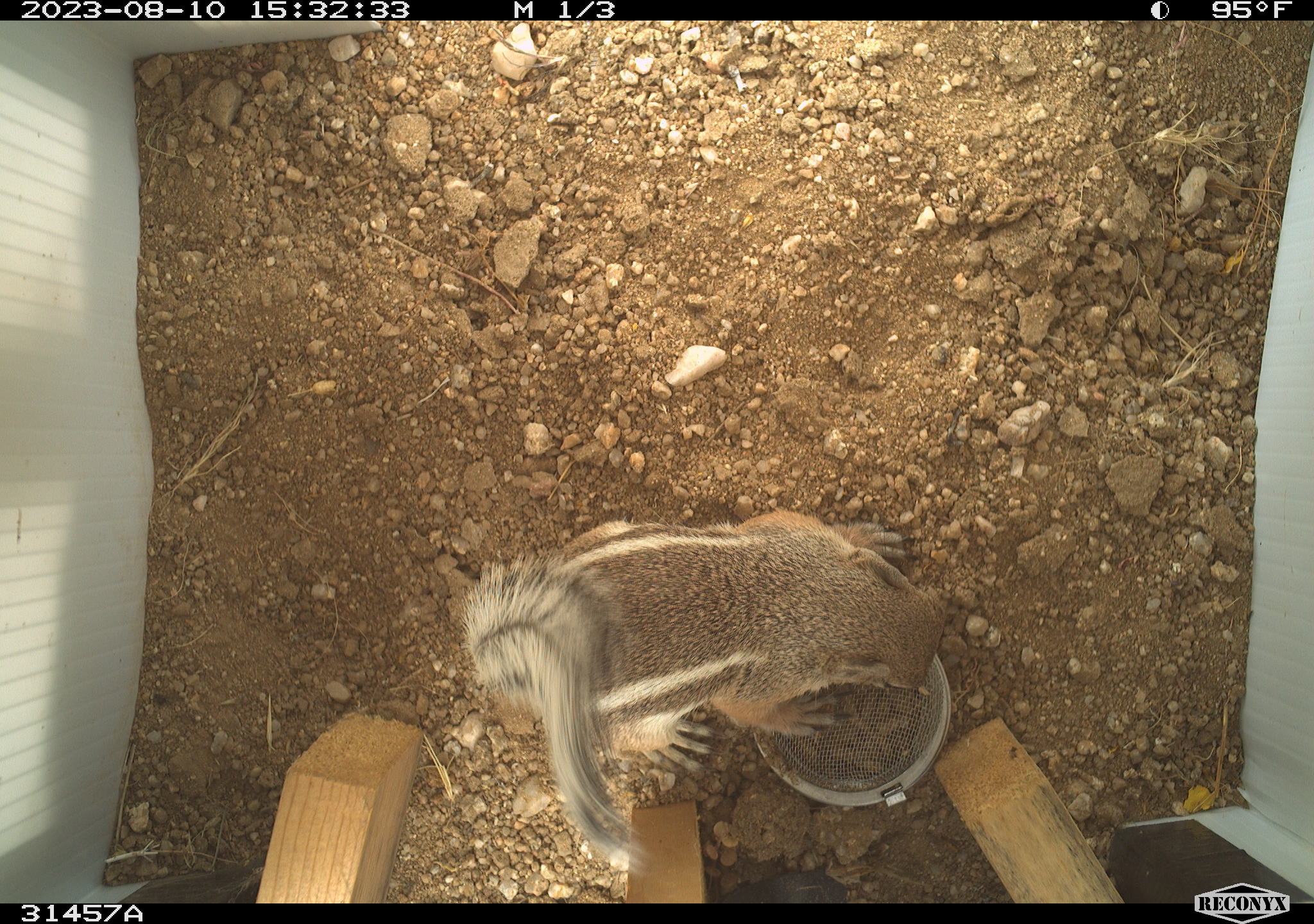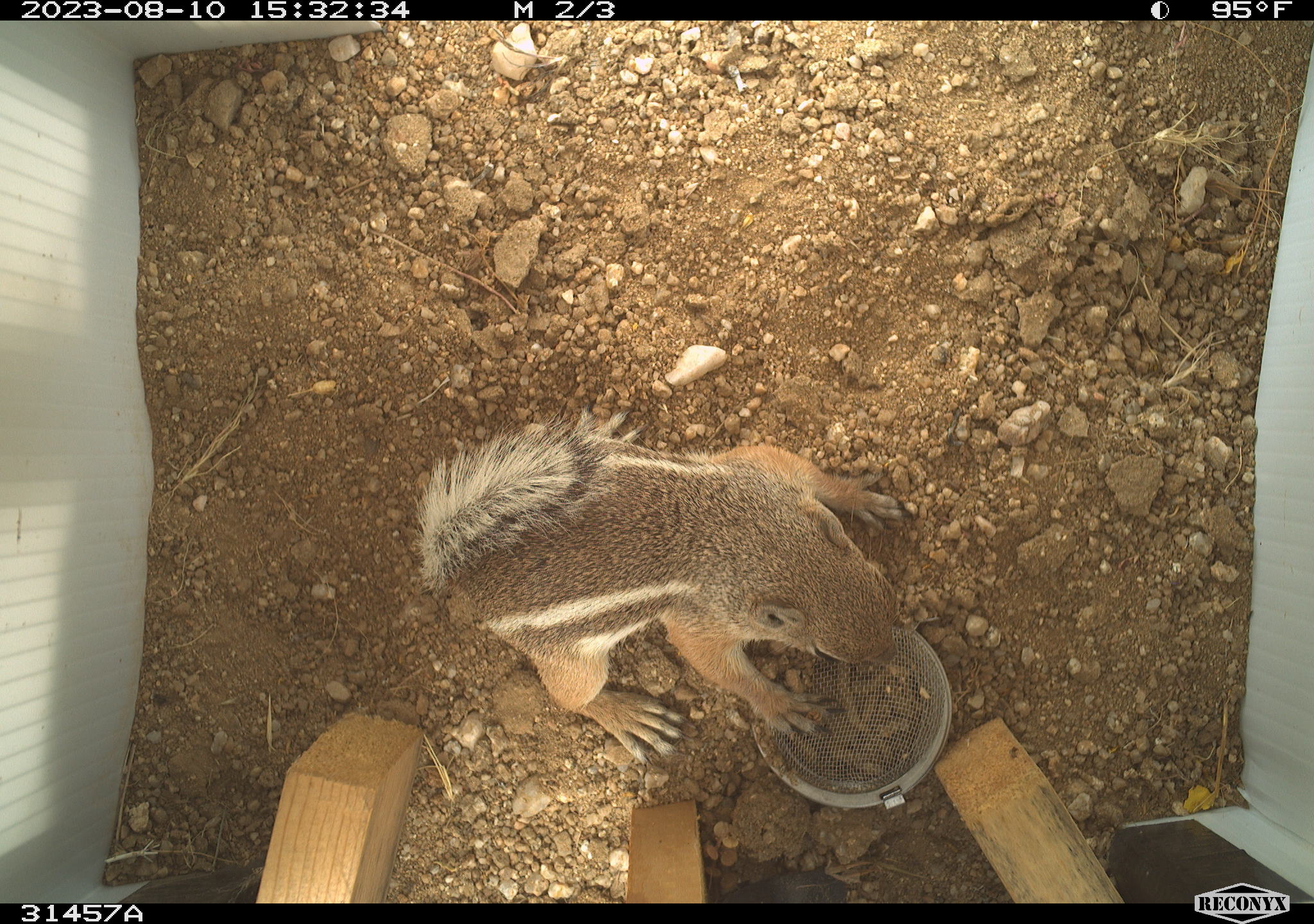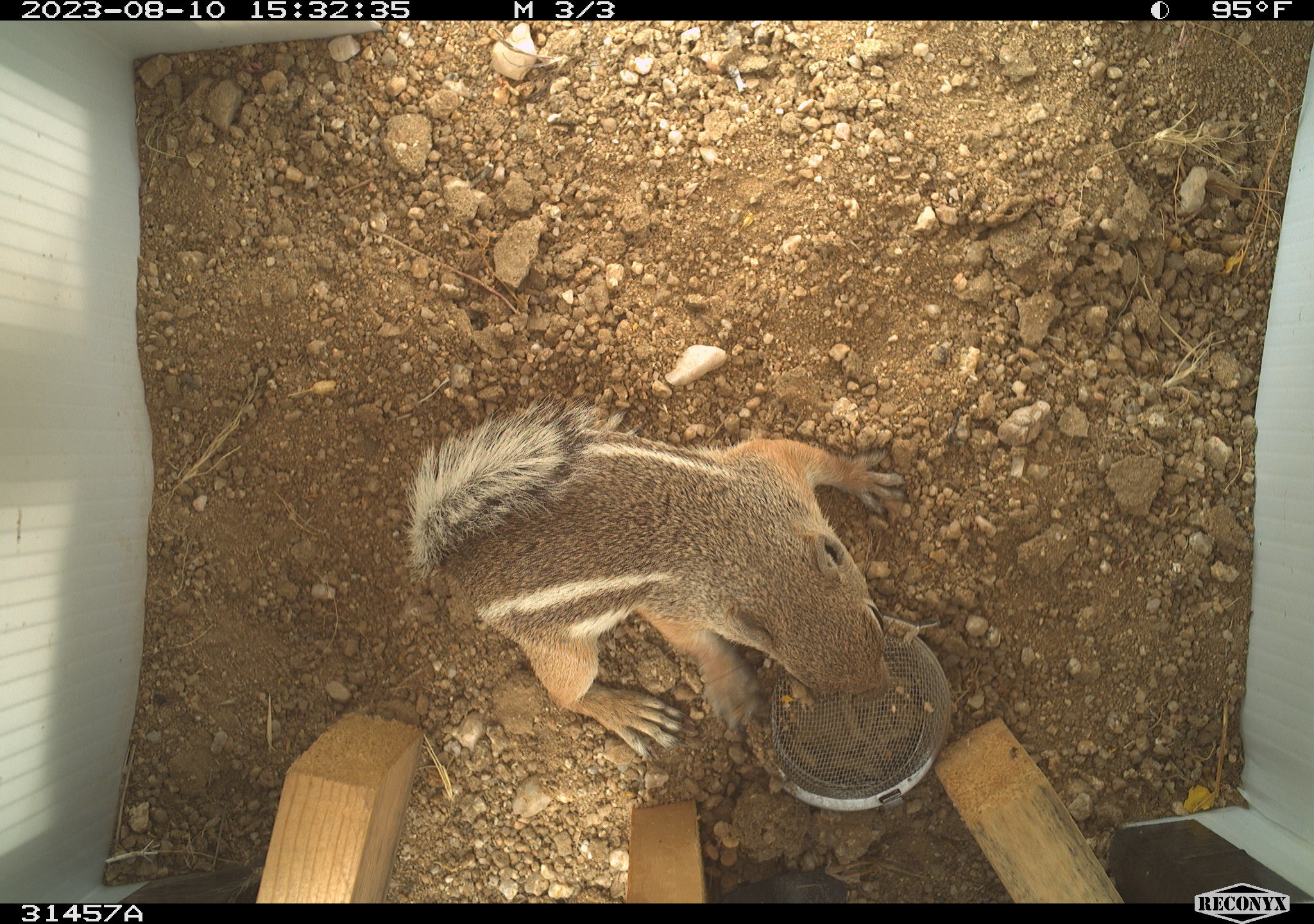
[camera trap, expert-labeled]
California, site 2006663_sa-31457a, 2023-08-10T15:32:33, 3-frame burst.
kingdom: Animalia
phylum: Chordata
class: Mammalia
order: Rodentia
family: Sciuridae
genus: Ammospermophilus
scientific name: Ammospermophilus leucurus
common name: white-tailed antelope squirrel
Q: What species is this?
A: White-tailed antelope squirrel (Ammospermophilus leucurus).